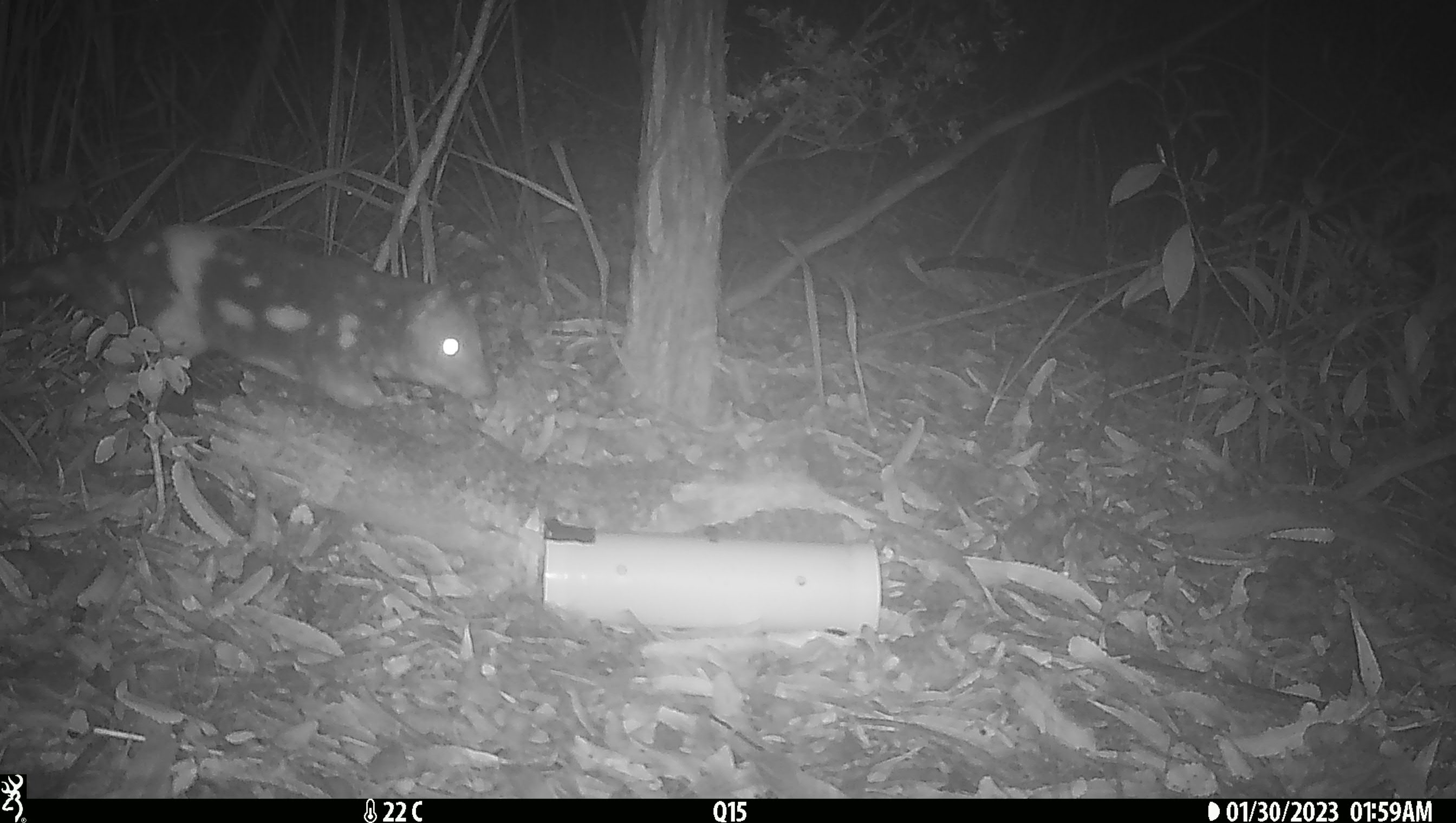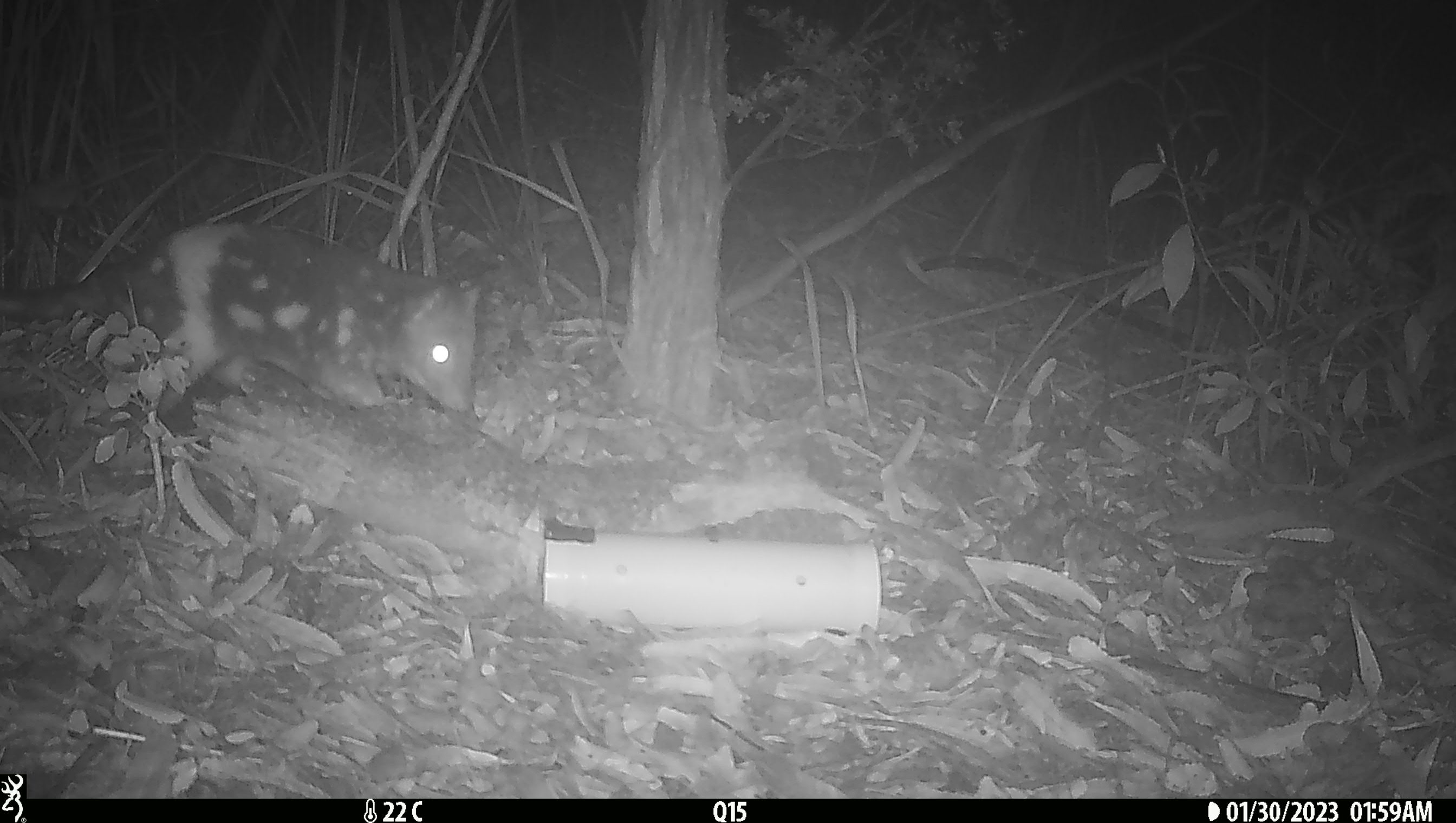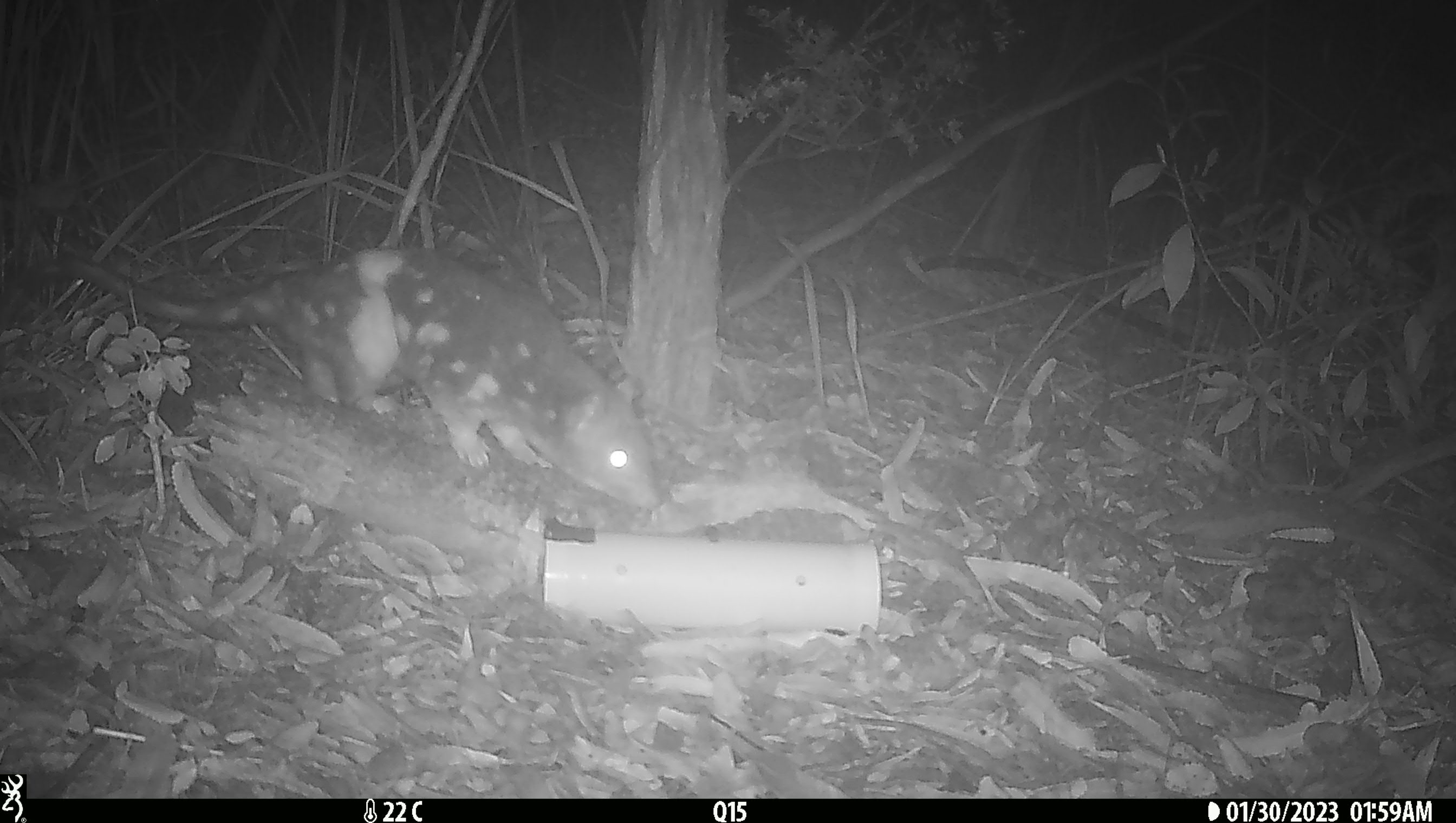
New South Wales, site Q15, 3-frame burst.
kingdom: Animalia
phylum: Chordata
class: Mammalia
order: Dasyuromorphia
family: Dasyuridae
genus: Dasyurus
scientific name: Dasyurus maculatus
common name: spotted-tailed quoll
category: quoll